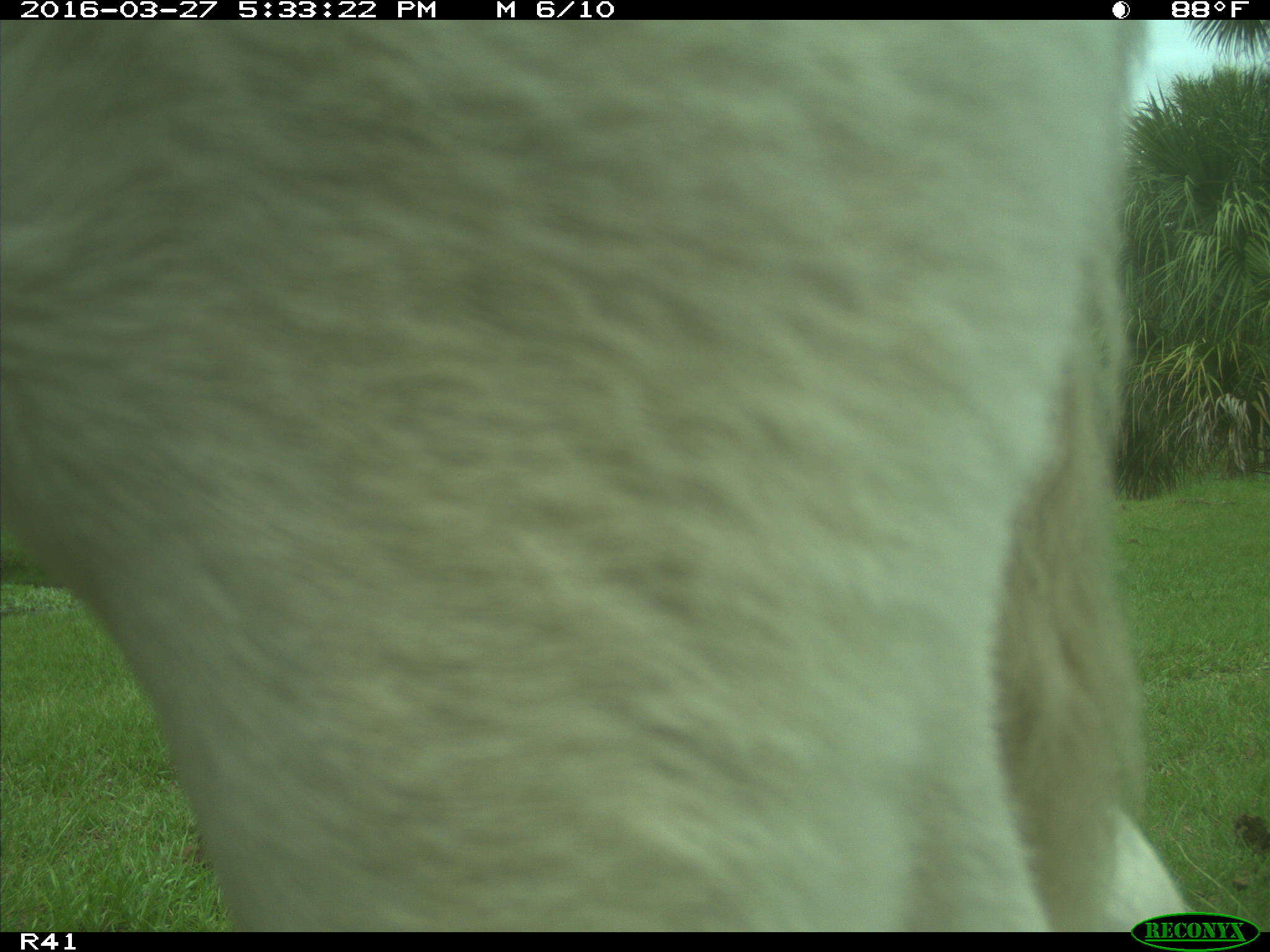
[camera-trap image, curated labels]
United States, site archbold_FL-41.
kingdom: Animalia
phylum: Chordata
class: Mammalia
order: Artiodactyla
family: Bovidae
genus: Bos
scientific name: Bos taurus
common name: domestic cow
Bos taurus (domestic cow).